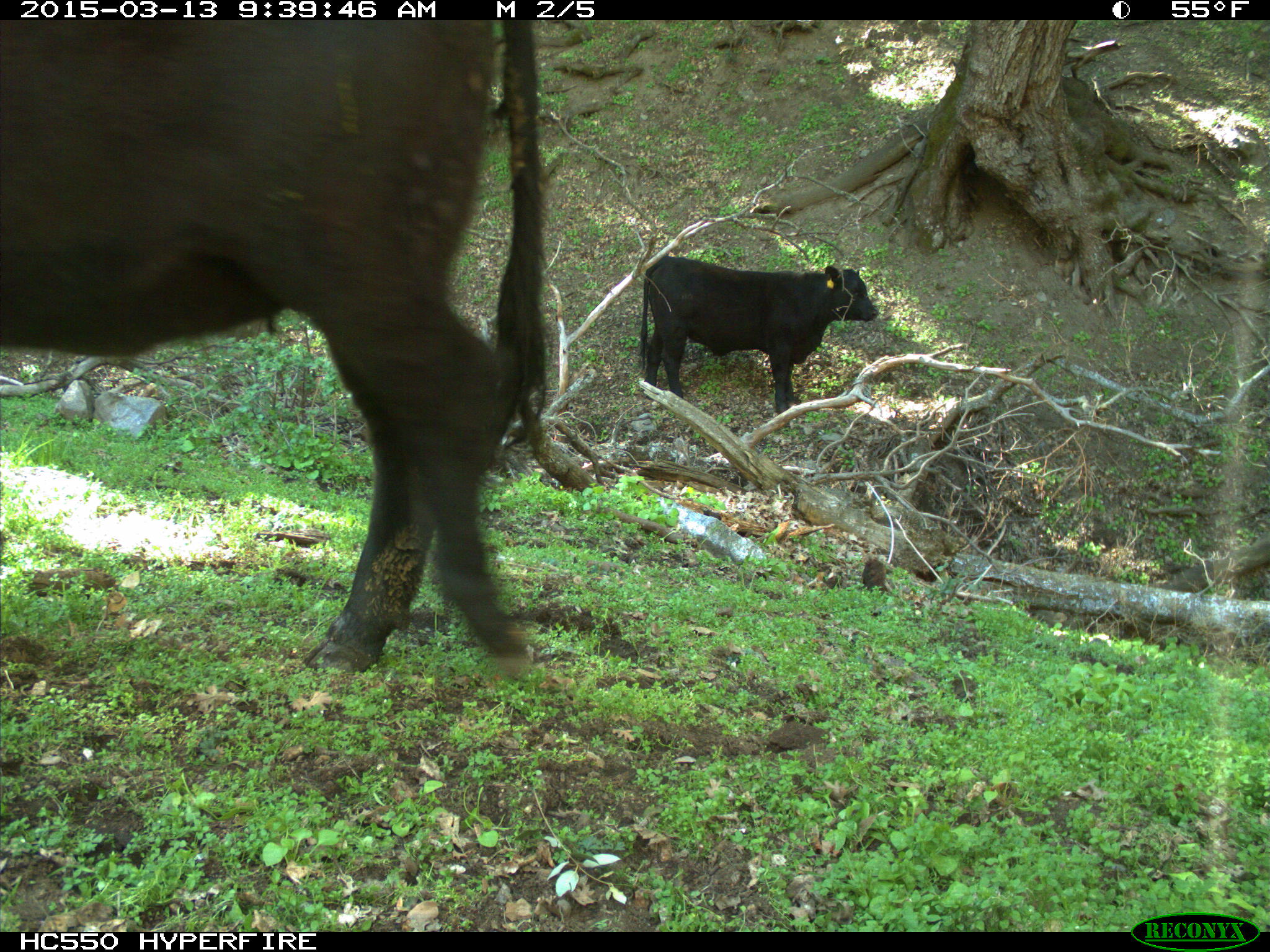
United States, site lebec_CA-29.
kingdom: Animalia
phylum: Chordata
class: Mammalia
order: Artiodactyla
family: Bovidae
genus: Bos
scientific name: Bos taurus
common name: domestic cow